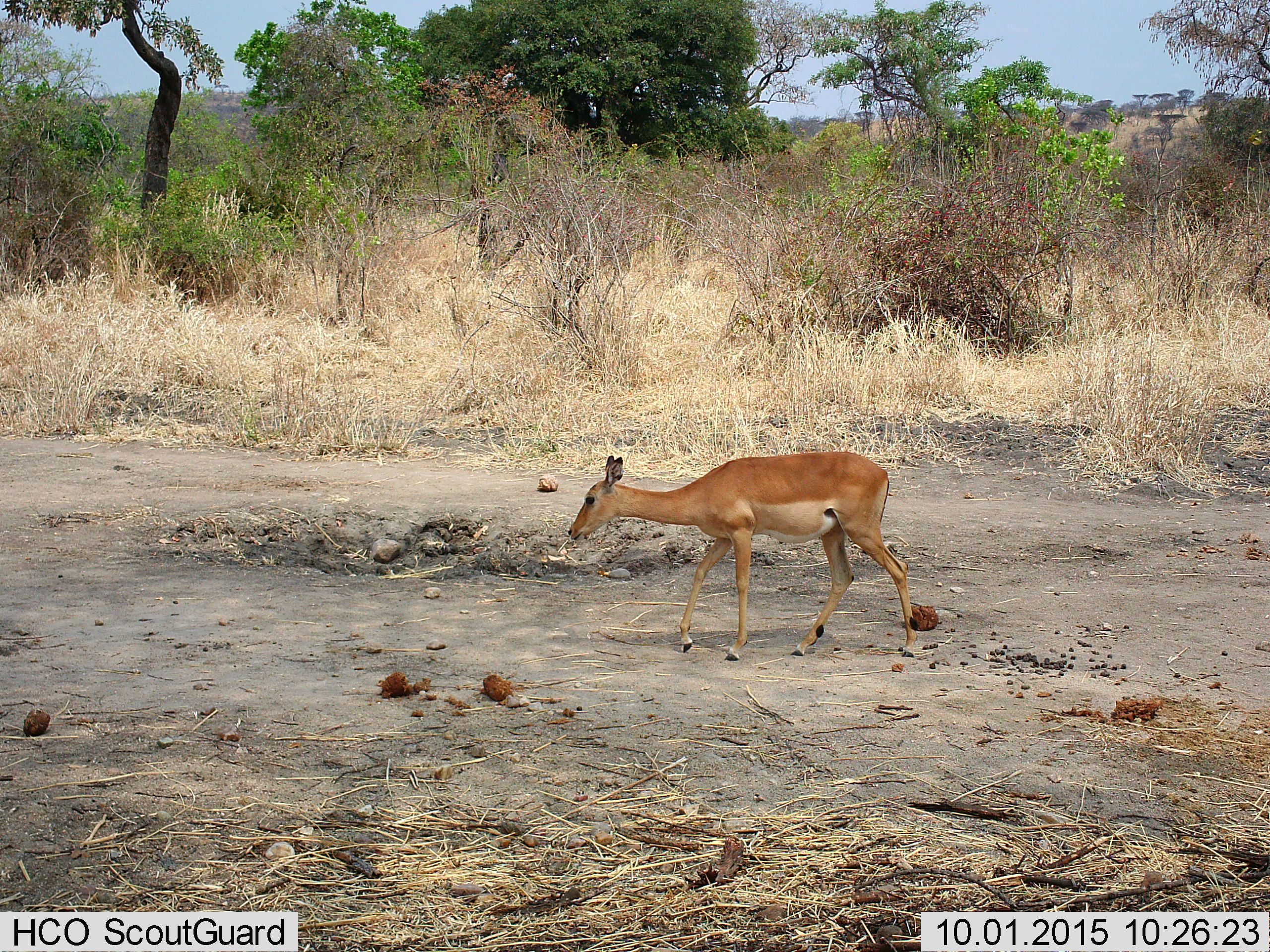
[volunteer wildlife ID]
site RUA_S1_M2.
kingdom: Animalia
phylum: Chordata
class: Mammalia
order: Artiodactyla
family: Bovidae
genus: Aepyceros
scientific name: Aepyceros melampus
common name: impala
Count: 1.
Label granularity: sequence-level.